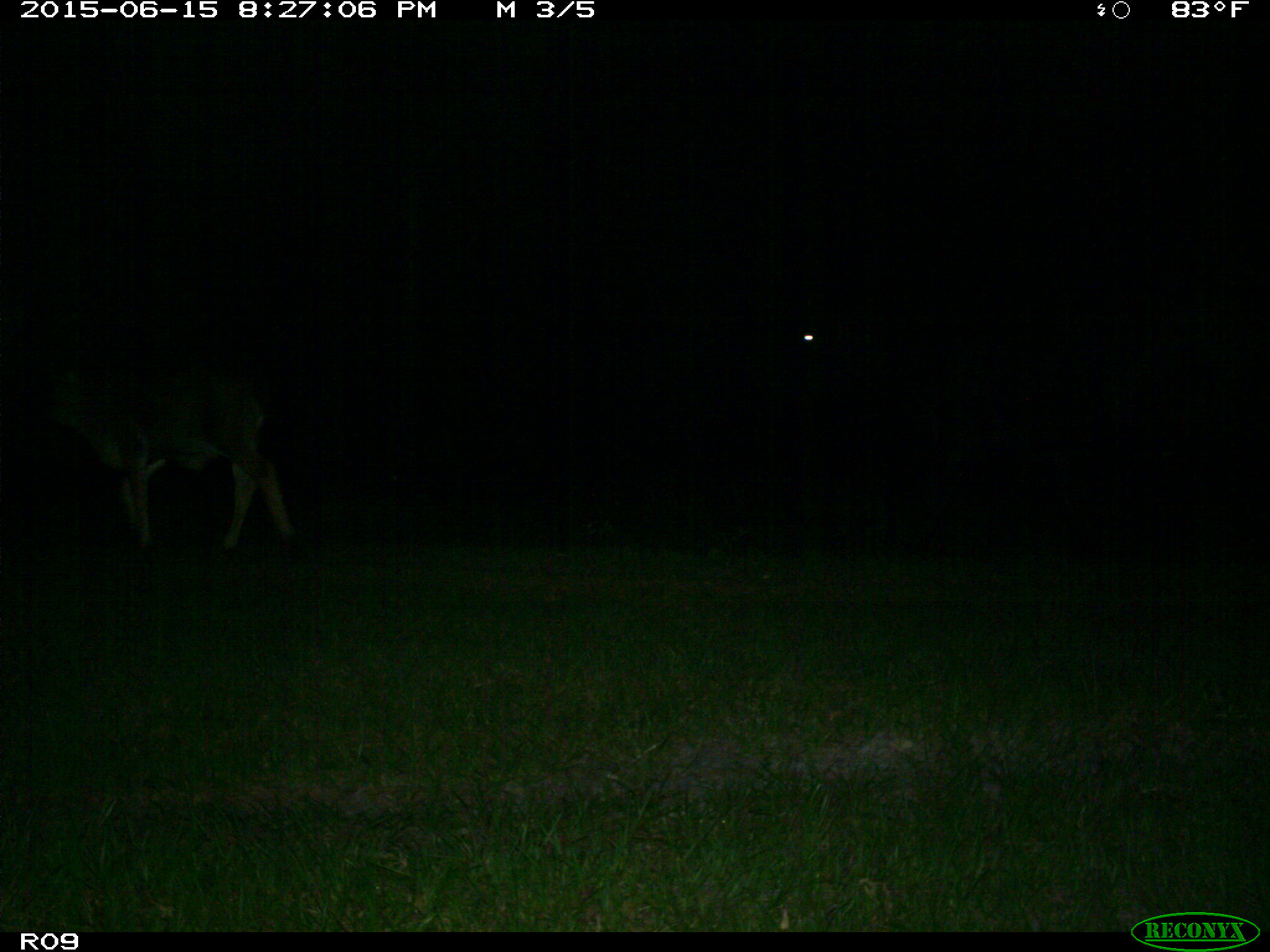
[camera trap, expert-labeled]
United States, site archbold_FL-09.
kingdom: Animalia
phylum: Chordata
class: Mammalia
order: Artiodactyla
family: Bovidae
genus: Bos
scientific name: Bos taurus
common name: domestic cow